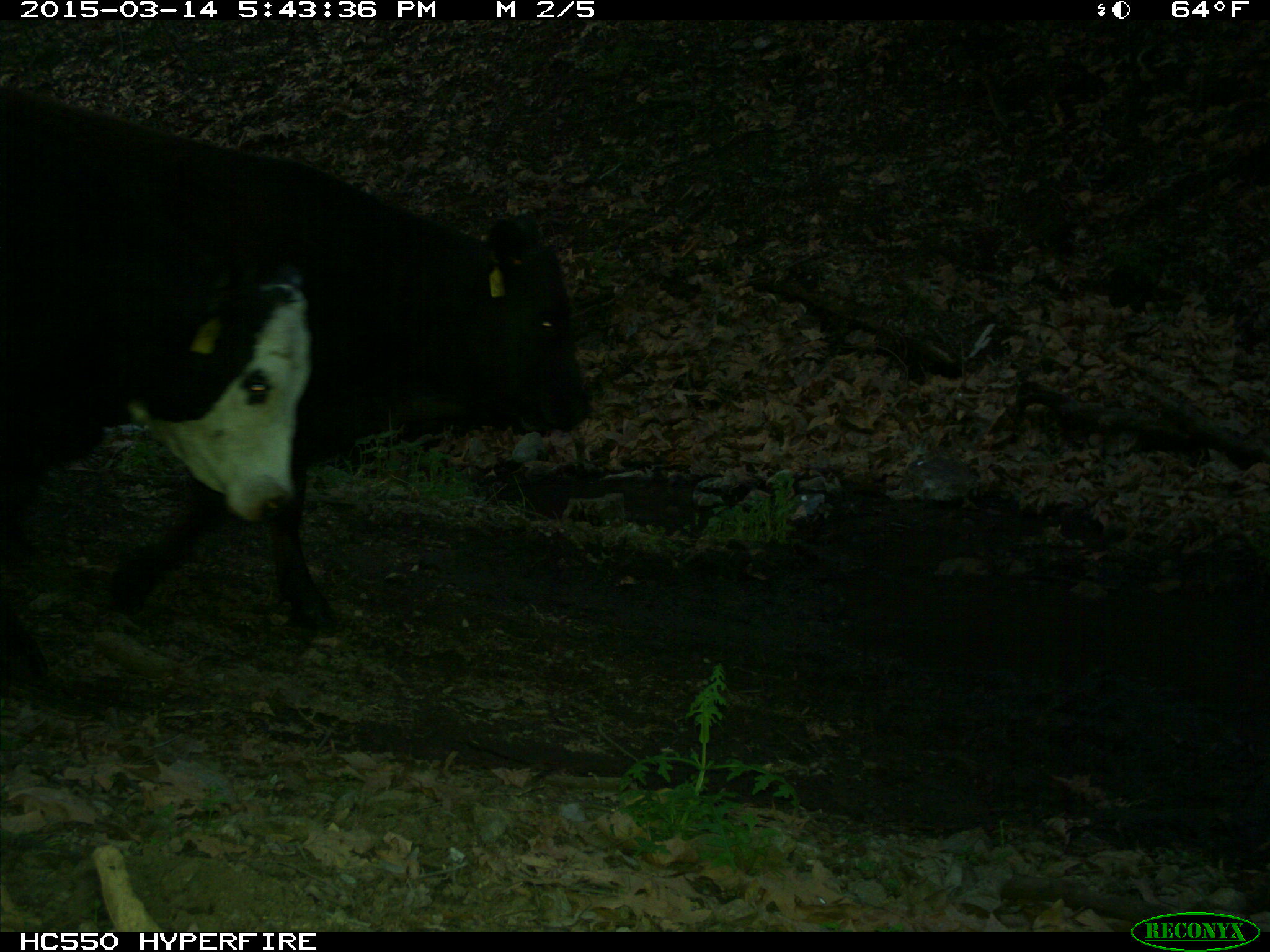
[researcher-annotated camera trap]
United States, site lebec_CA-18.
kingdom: Animalia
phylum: Chordata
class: Mammalia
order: Artiodactyla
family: Bovidae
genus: Bos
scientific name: Bos taurus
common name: domestic cow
Bos taurus (domestic cow).